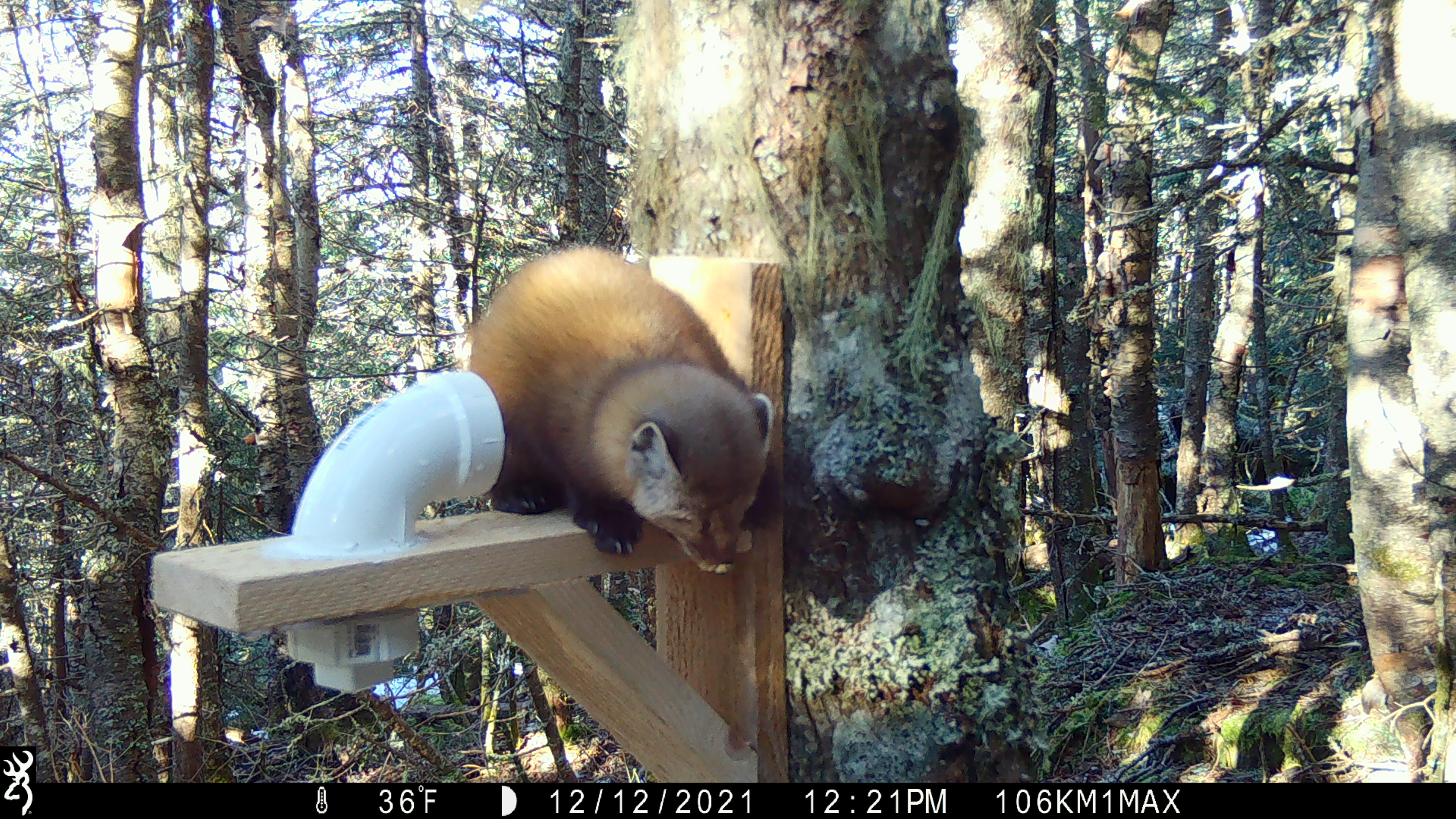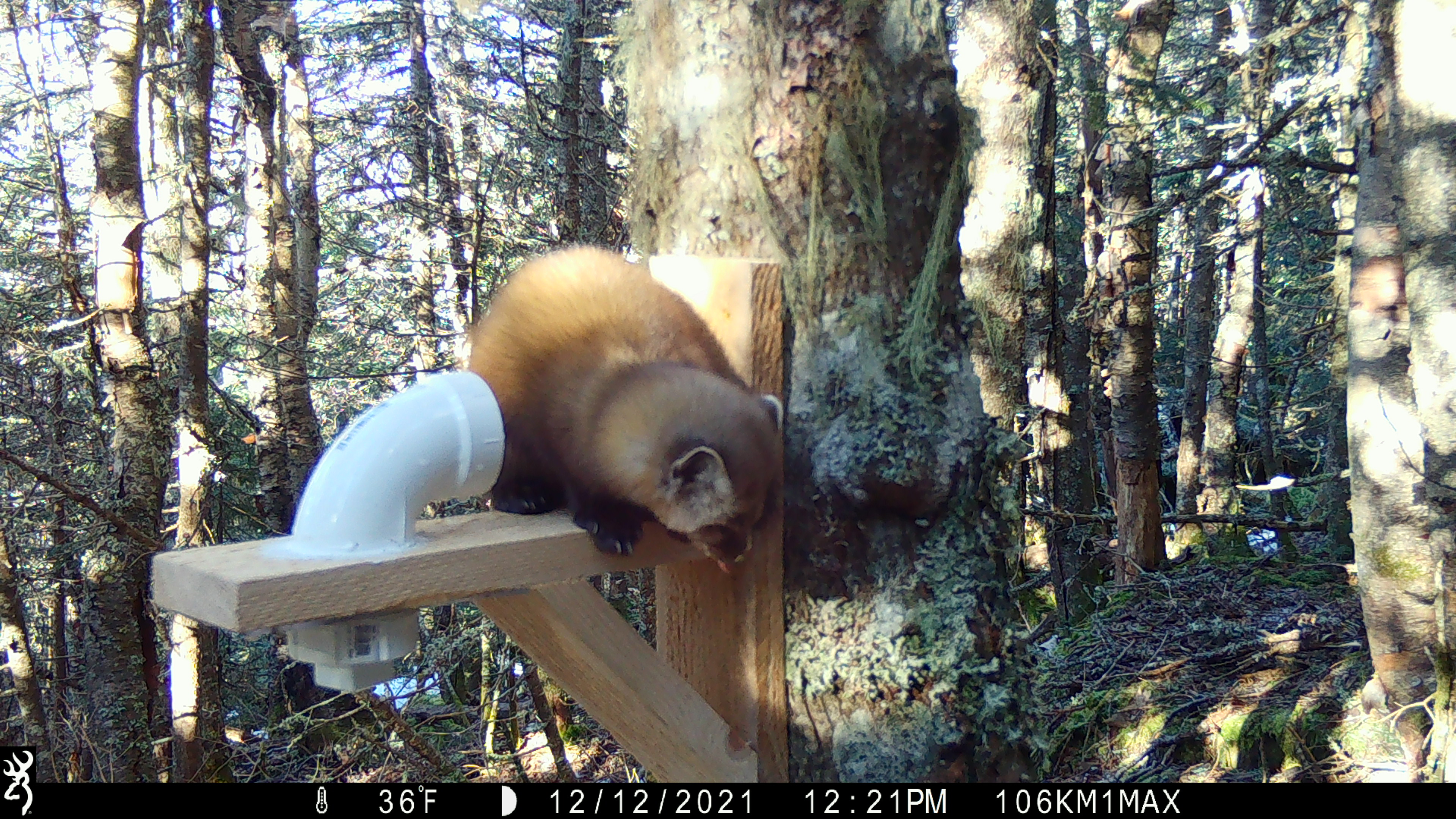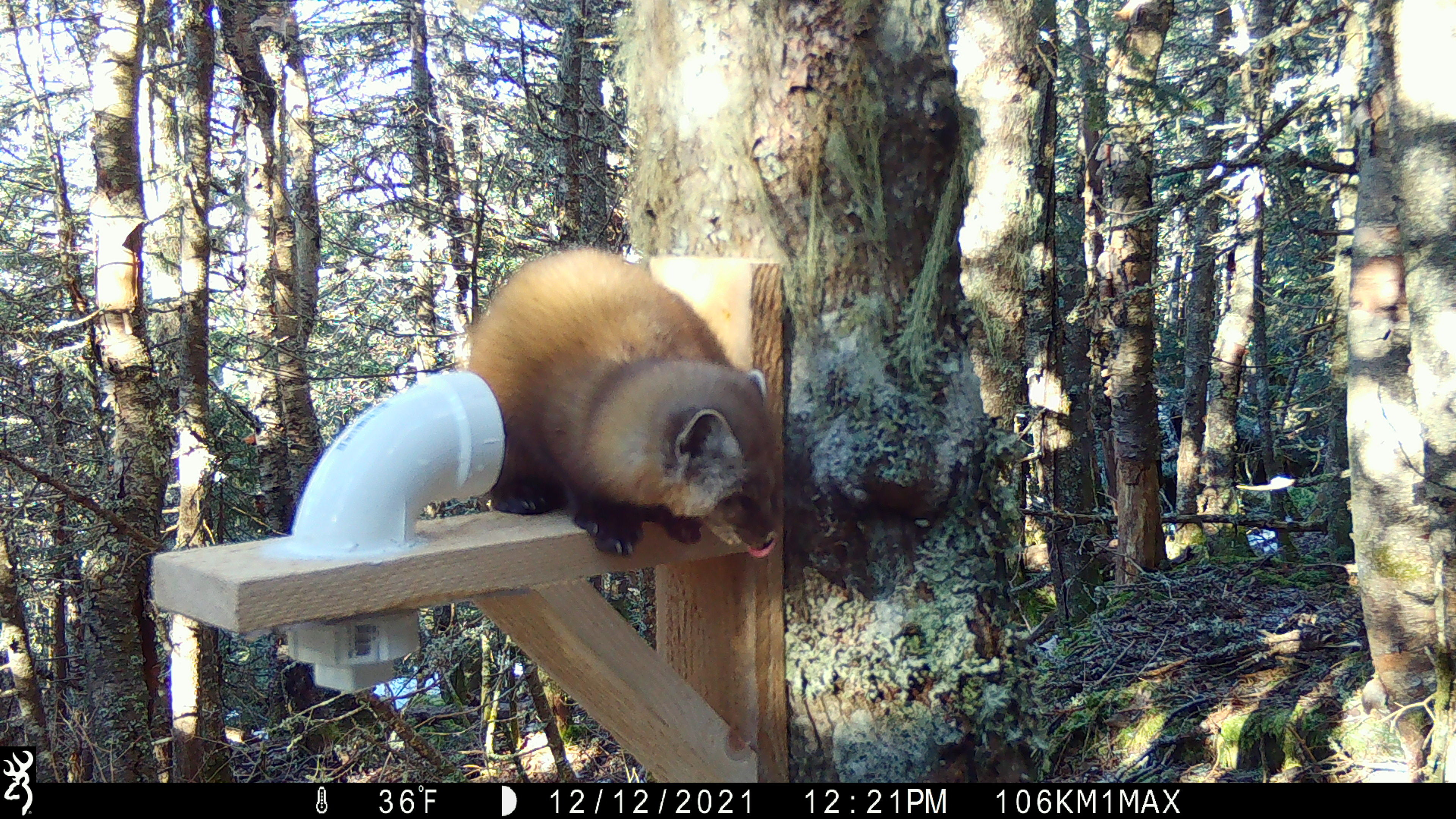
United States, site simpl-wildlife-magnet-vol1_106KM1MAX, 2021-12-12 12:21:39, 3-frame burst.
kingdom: Animalia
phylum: Chordata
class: Mammalia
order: Carnivora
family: Mustelidae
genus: Martes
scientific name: Martes americana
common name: american marten